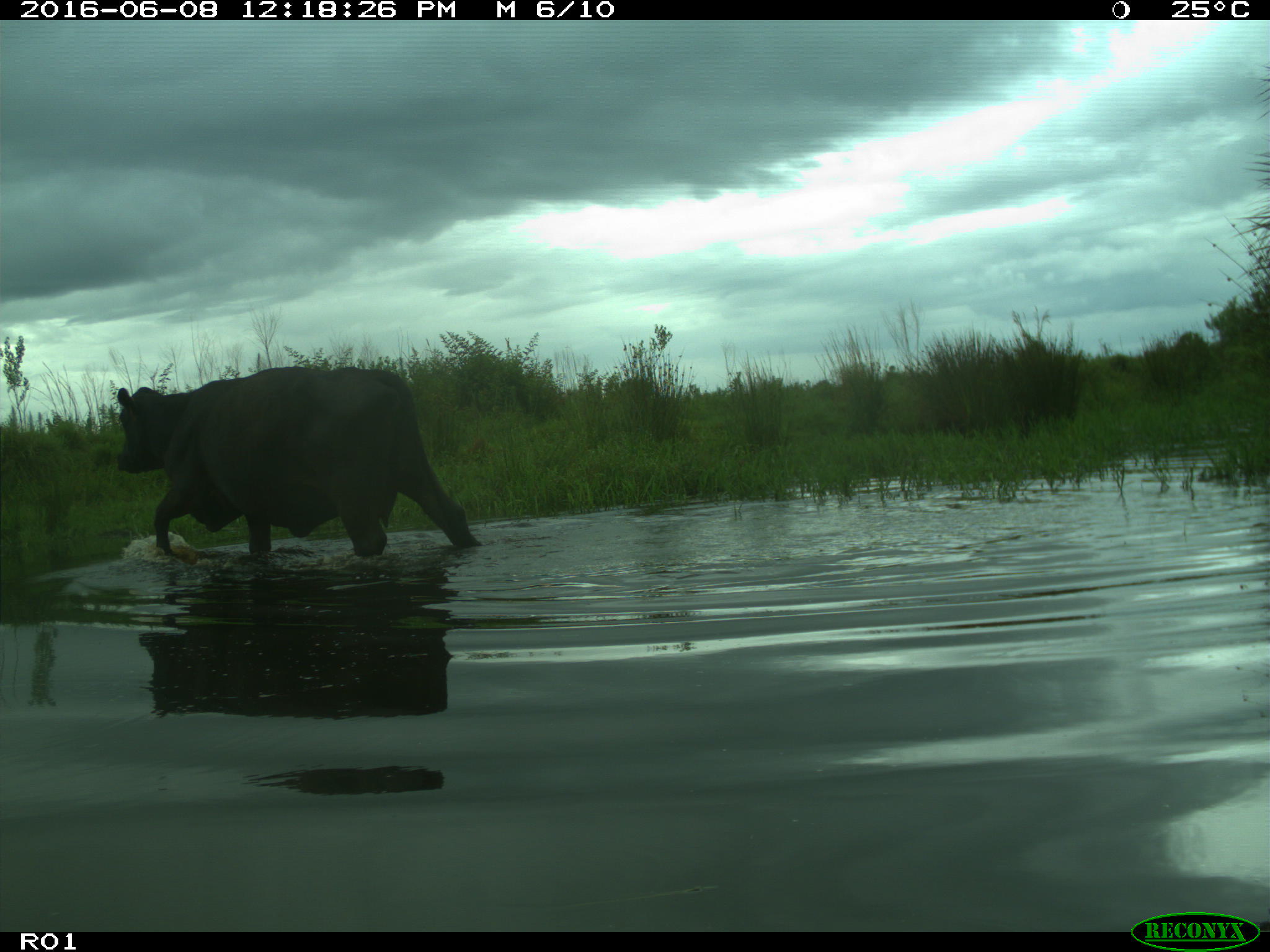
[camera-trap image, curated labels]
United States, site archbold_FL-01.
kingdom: Animalia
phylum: Chordata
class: Mammalia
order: Artiodactyla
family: Bovidae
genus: Bos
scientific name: Bos taurus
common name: domestic cow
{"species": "Bos taurus (domestic cow)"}